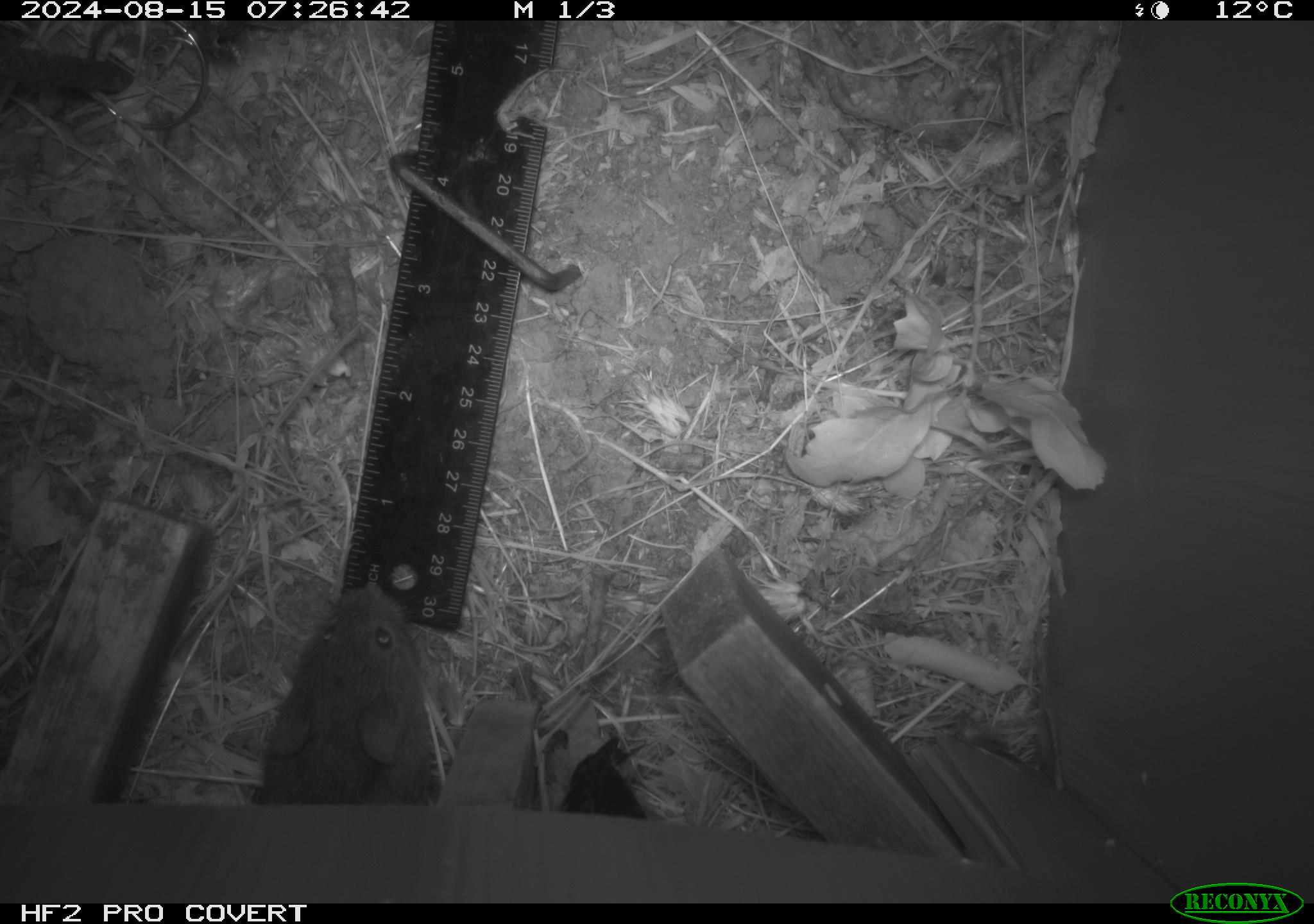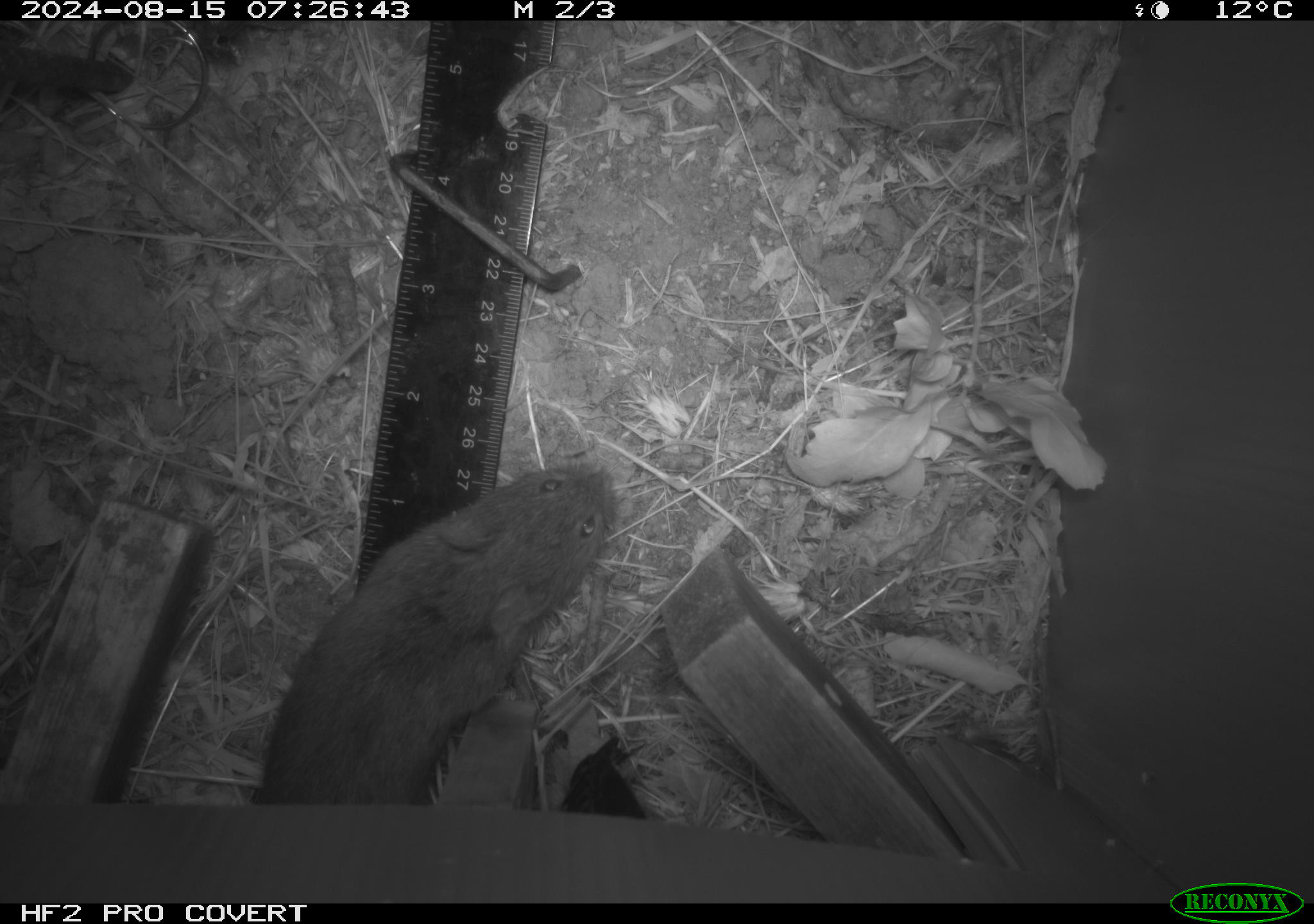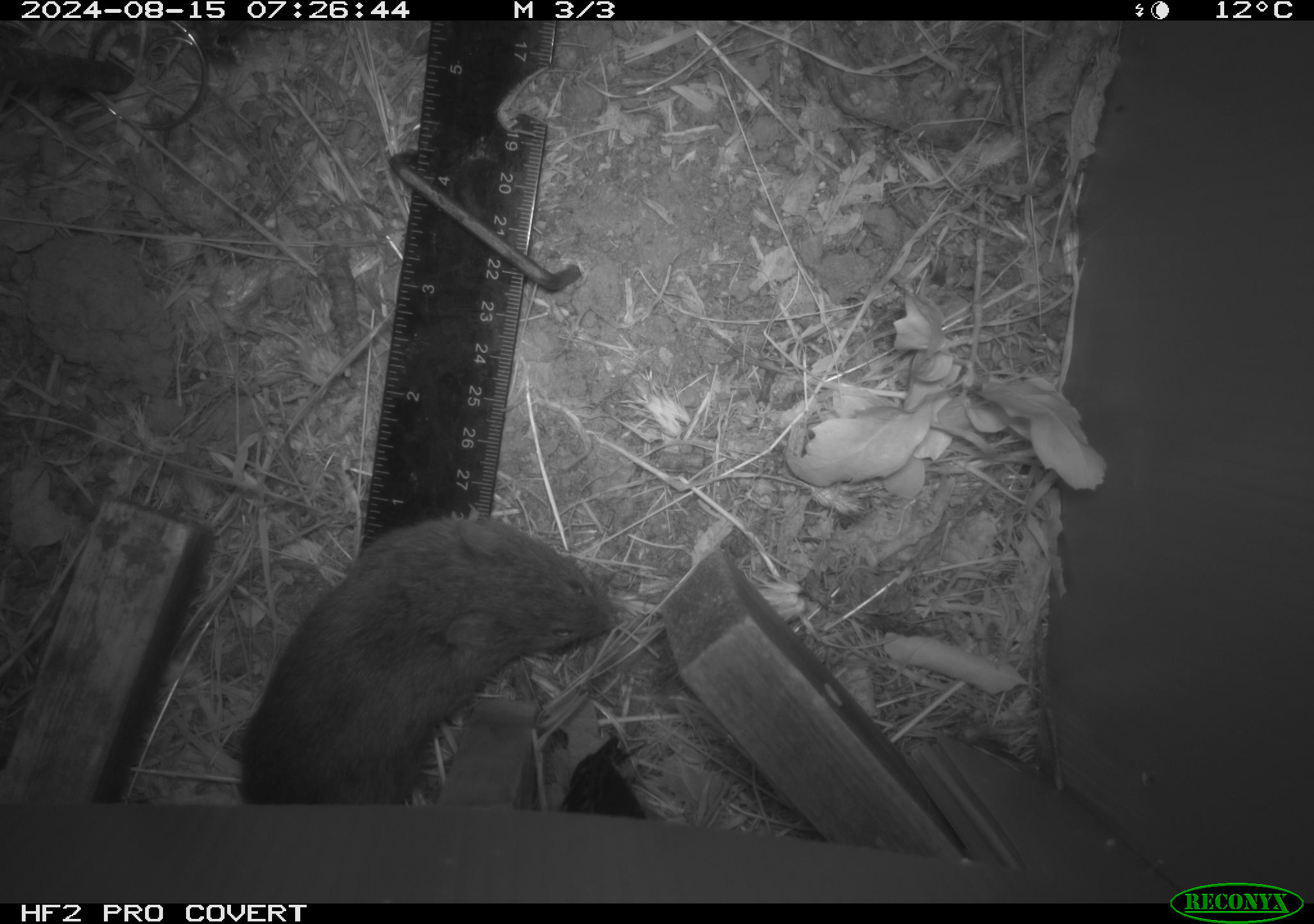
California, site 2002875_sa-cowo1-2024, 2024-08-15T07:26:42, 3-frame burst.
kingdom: Animalia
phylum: Chordata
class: Mammalia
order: Rodentia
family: Cricetidae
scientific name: Arvicolinae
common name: voles, lemmings, and muskrats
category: arvicolinae subfamily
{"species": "arvicolinae subfamily (voles, lemmings, and muskrats) (Arvicolinae)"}